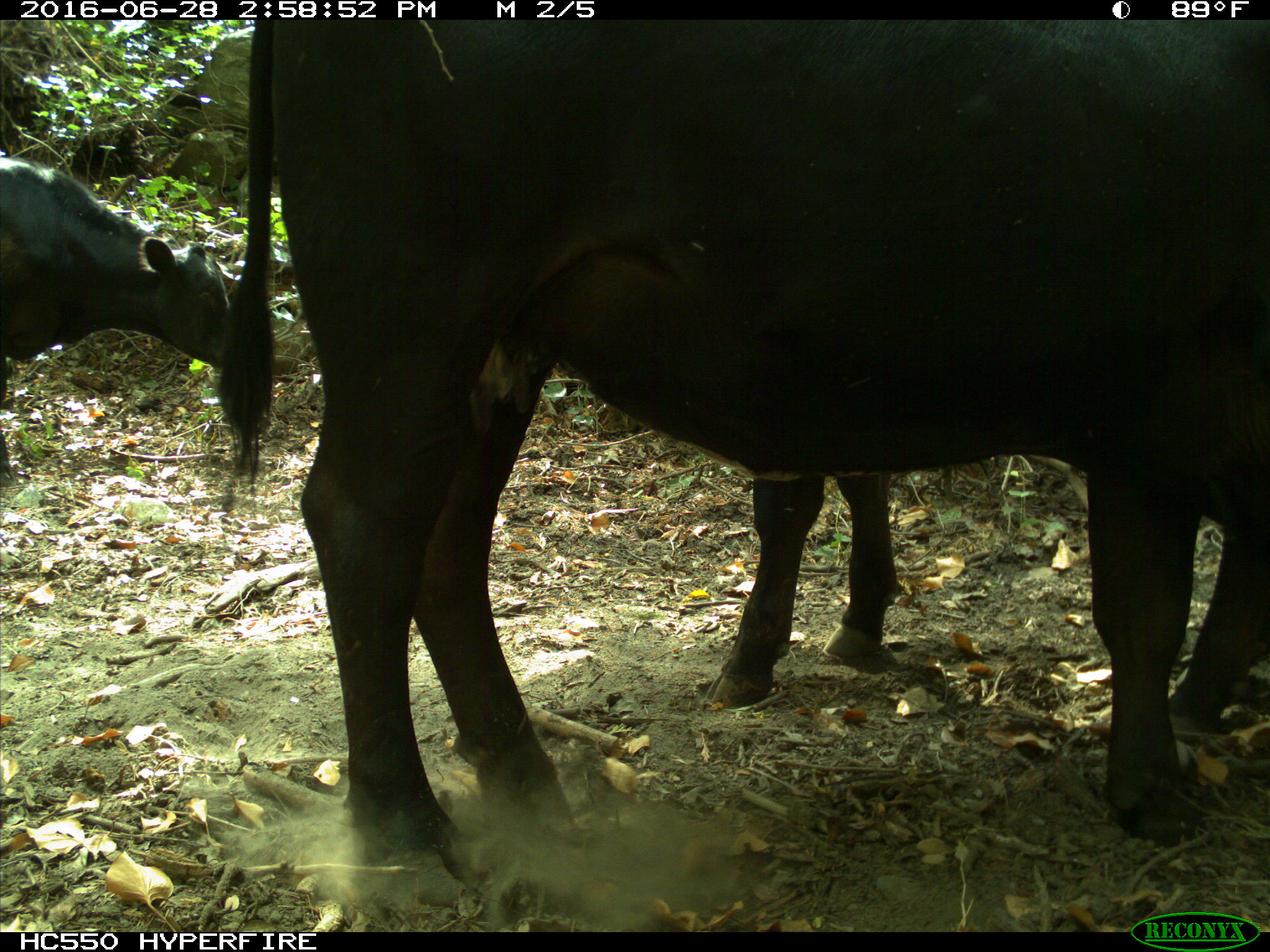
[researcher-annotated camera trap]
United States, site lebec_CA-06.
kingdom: Animalia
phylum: Chordata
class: Mammalia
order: Artiodactyla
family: Bovidae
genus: Bos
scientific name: Bos taurus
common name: domestic cow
Bos taurus (domestic cow).